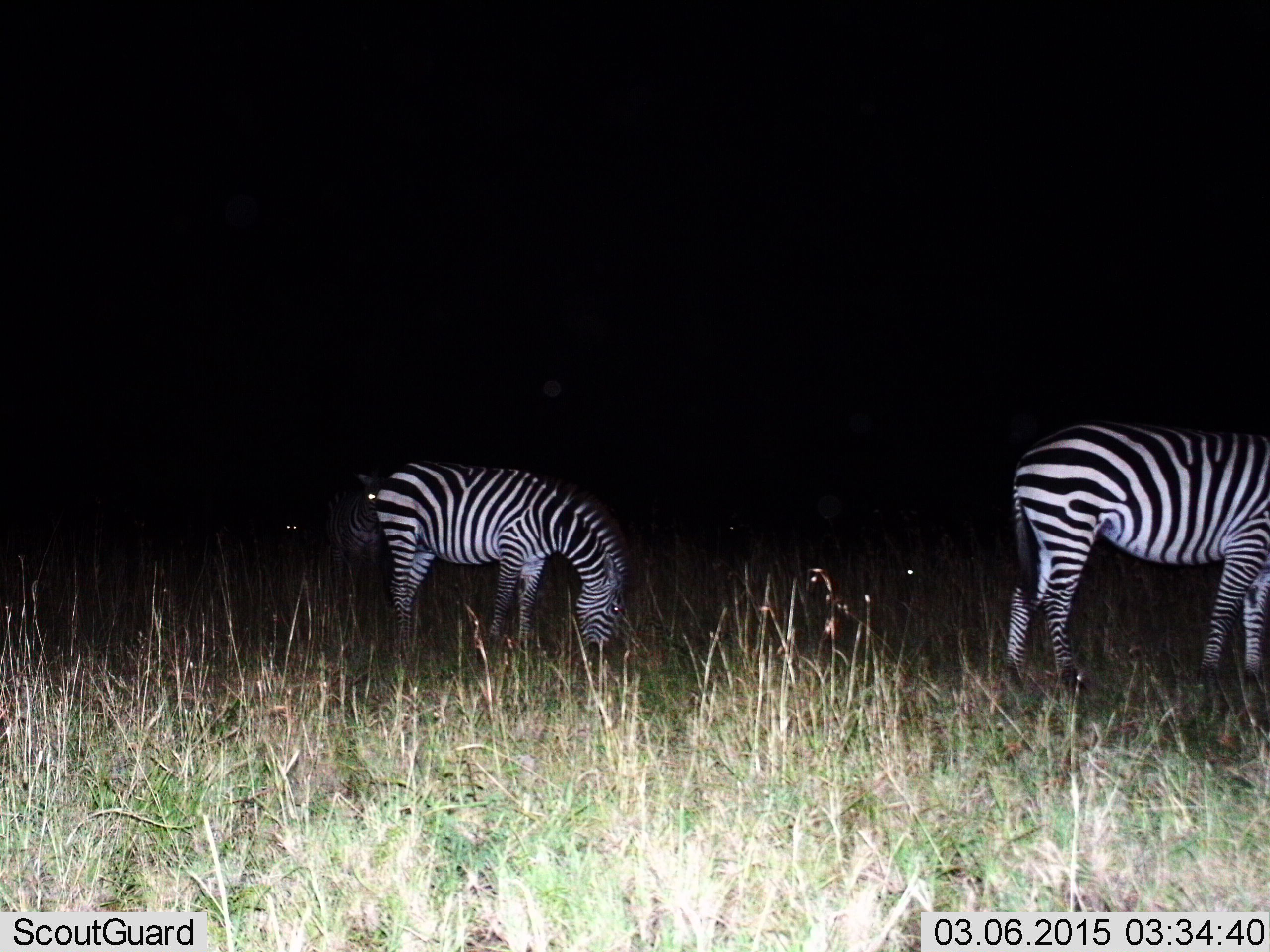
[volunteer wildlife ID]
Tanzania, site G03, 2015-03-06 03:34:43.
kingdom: Animalia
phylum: Chordata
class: Mammalia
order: Perissodactyla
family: Equidae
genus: Equus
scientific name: Equus quagga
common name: plains zebra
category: zebra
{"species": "zebra (plains zebra) (Equus quagga)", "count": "3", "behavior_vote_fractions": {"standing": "60%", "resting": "10%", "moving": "0%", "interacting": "0%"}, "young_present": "0%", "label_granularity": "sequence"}